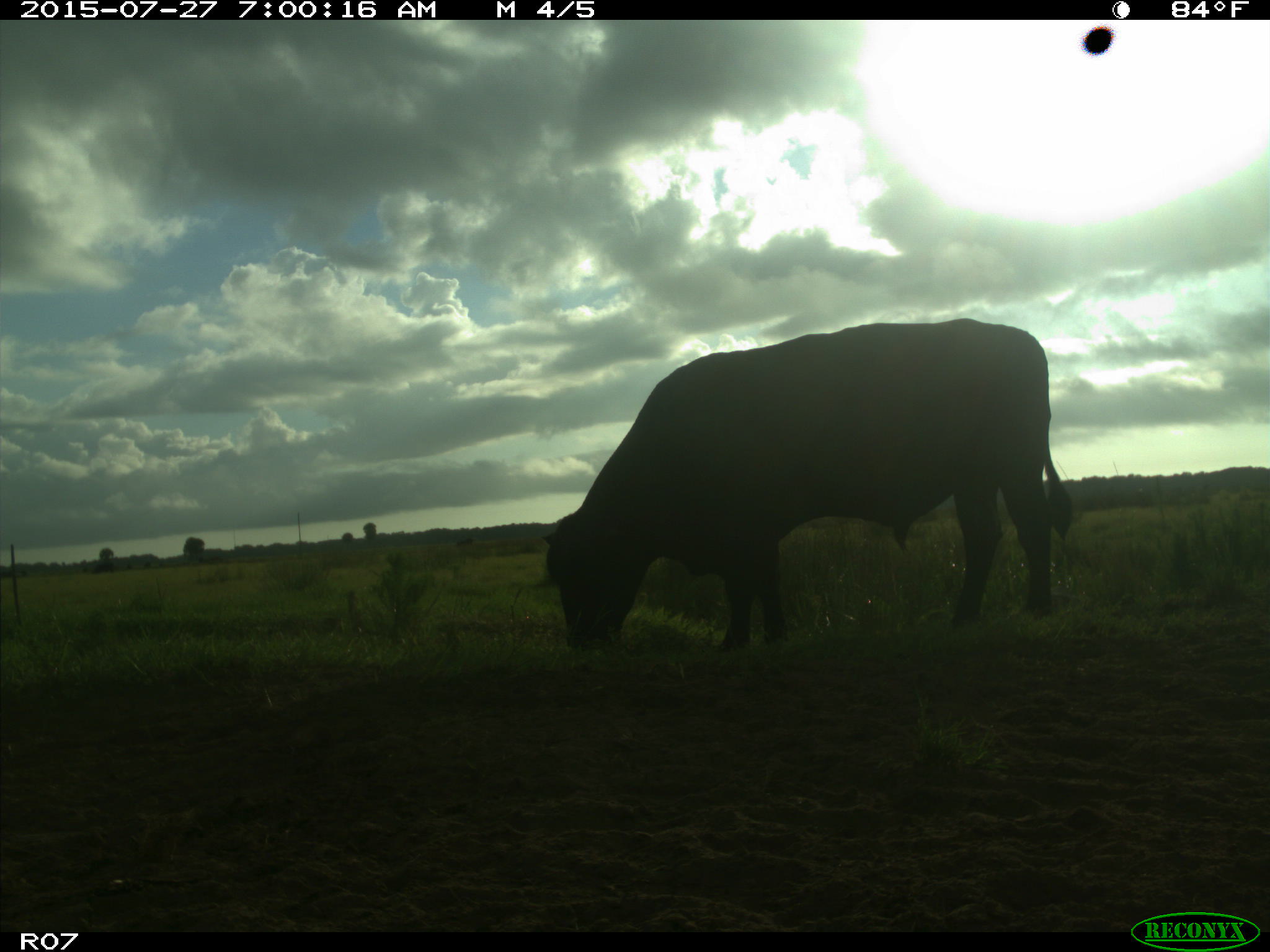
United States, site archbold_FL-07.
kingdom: Animalia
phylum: Chordata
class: Mammalia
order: Artiodactyla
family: Bovidae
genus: Bos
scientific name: Bos taurus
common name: domestic cow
Bos taurus (domestic cow).